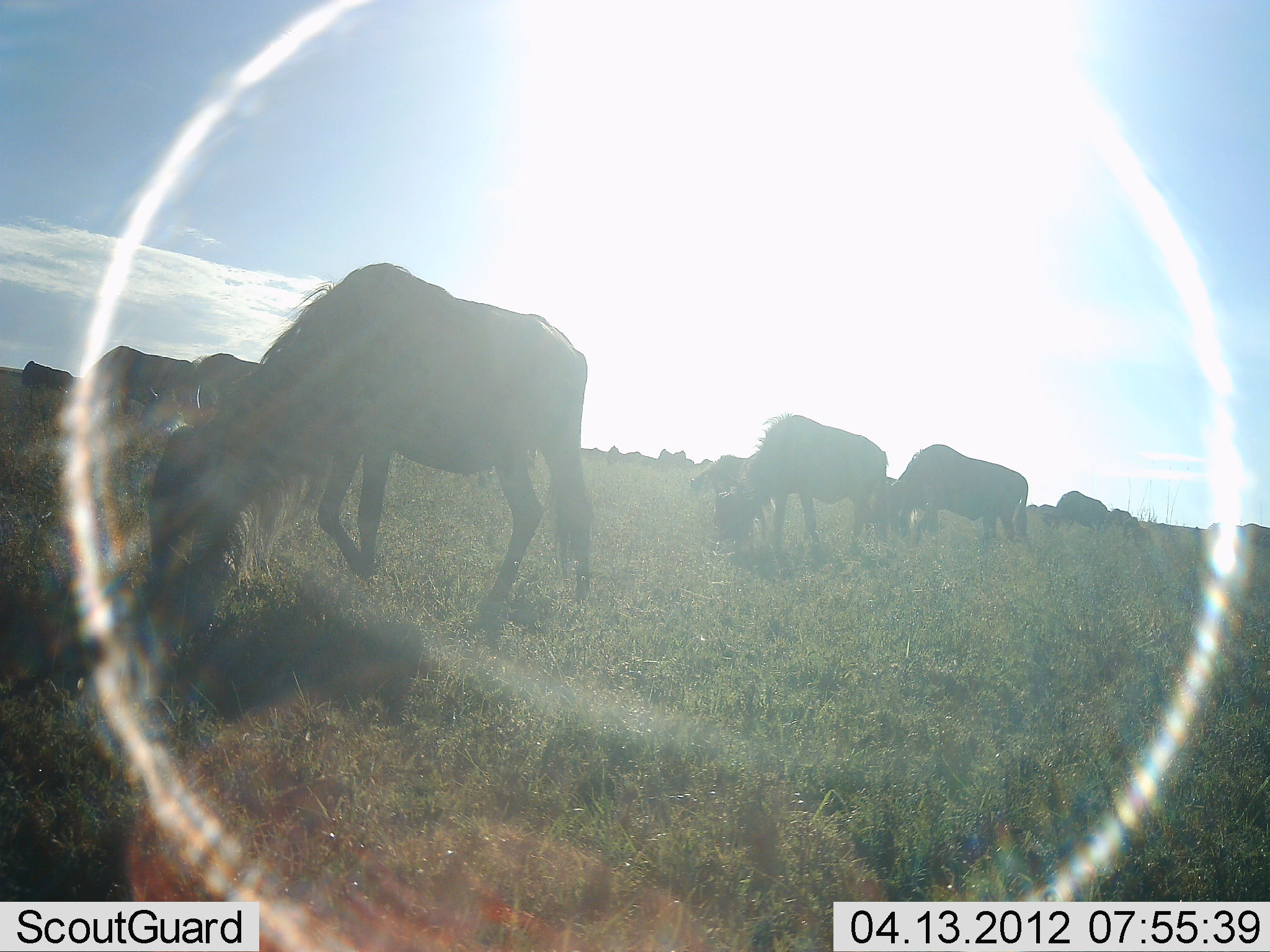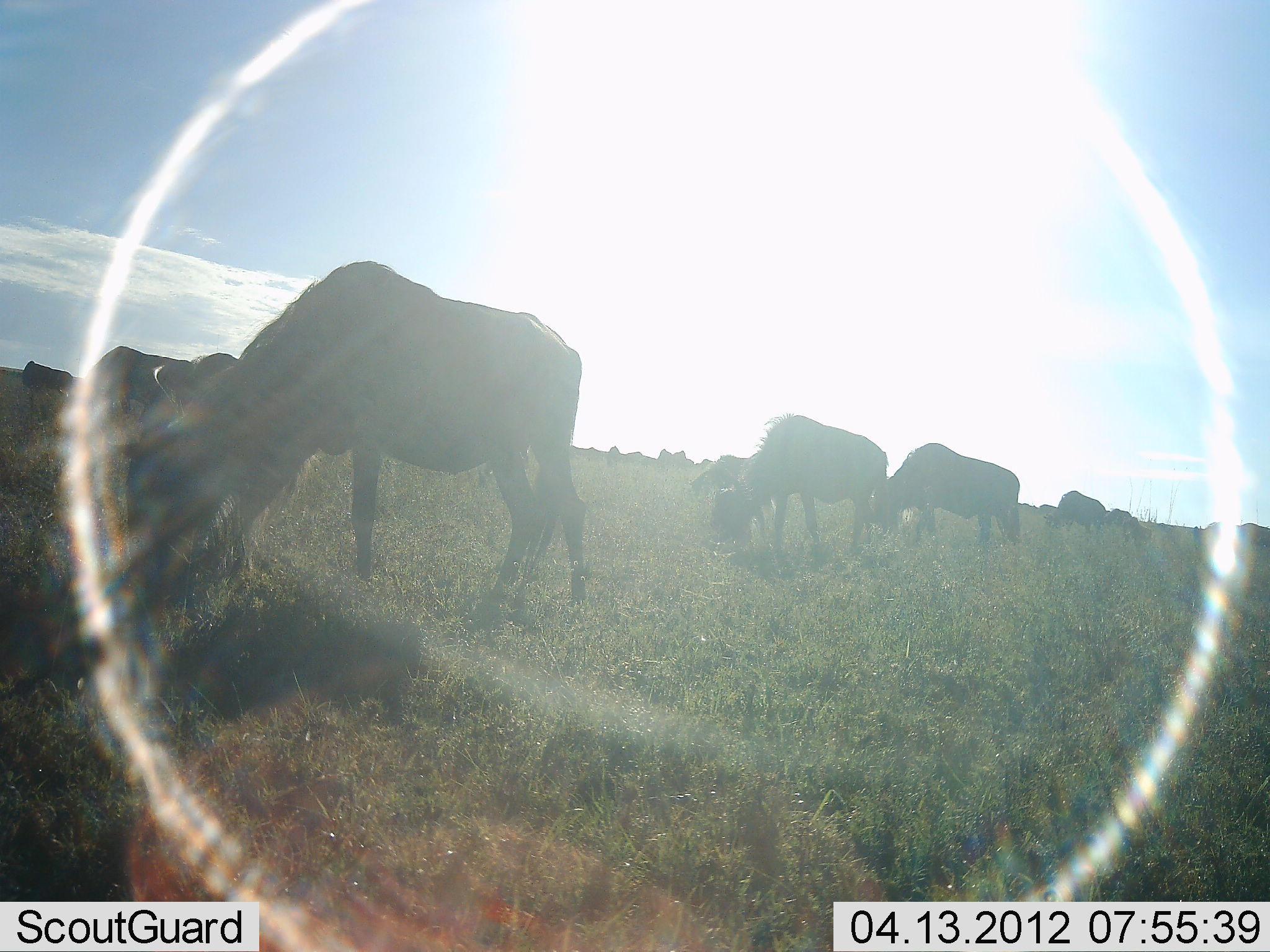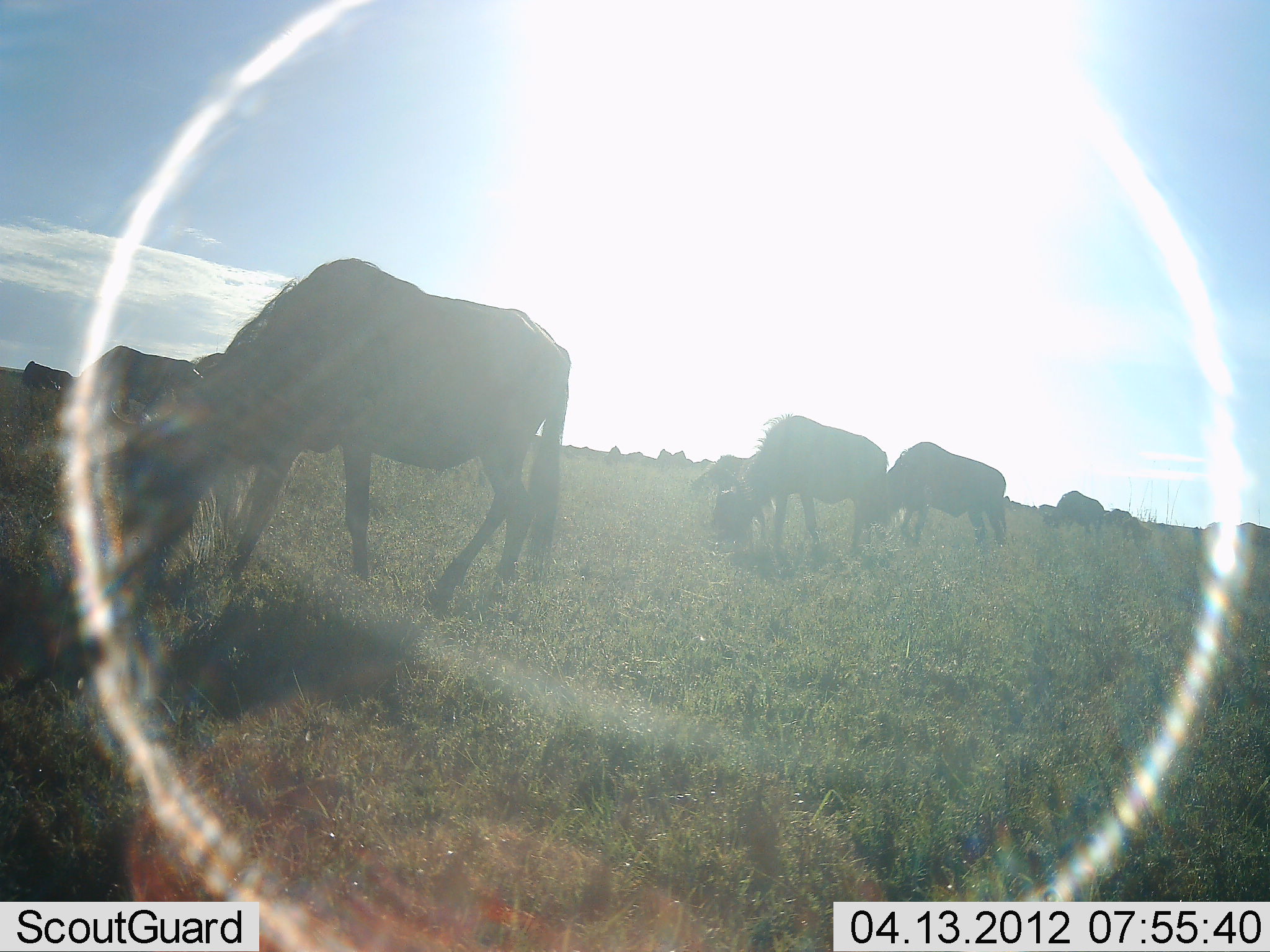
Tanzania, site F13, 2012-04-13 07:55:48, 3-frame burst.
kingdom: Animalia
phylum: Chordata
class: Mammalia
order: Artiodactyla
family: Bovidae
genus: Connochaetes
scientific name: Connochaetes taurinus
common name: blue wildebeest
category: wildebeest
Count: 11-50.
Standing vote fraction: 50%.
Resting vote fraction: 0%.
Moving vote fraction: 15%.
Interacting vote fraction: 0%.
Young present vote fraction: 0%.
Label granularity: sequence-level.